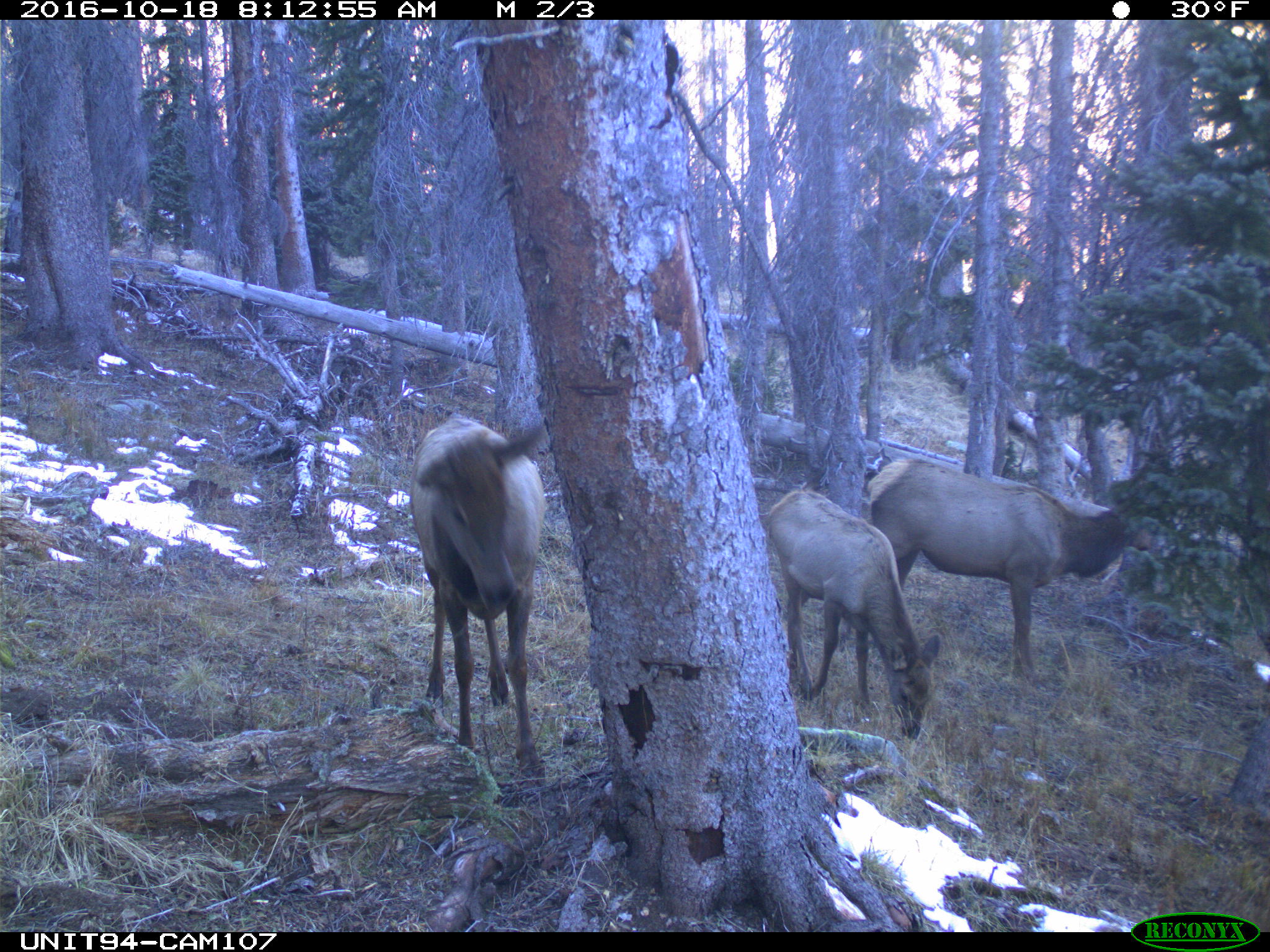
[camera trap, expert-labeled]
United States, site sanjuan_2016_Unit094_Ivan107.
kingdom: Animalia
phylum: Chordata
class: Mammalia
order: Artiodactyla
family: Cervidae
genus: Cervus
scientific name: Cervus elaphus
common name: red deer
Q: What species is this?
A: Cervus elaphus (red deer).